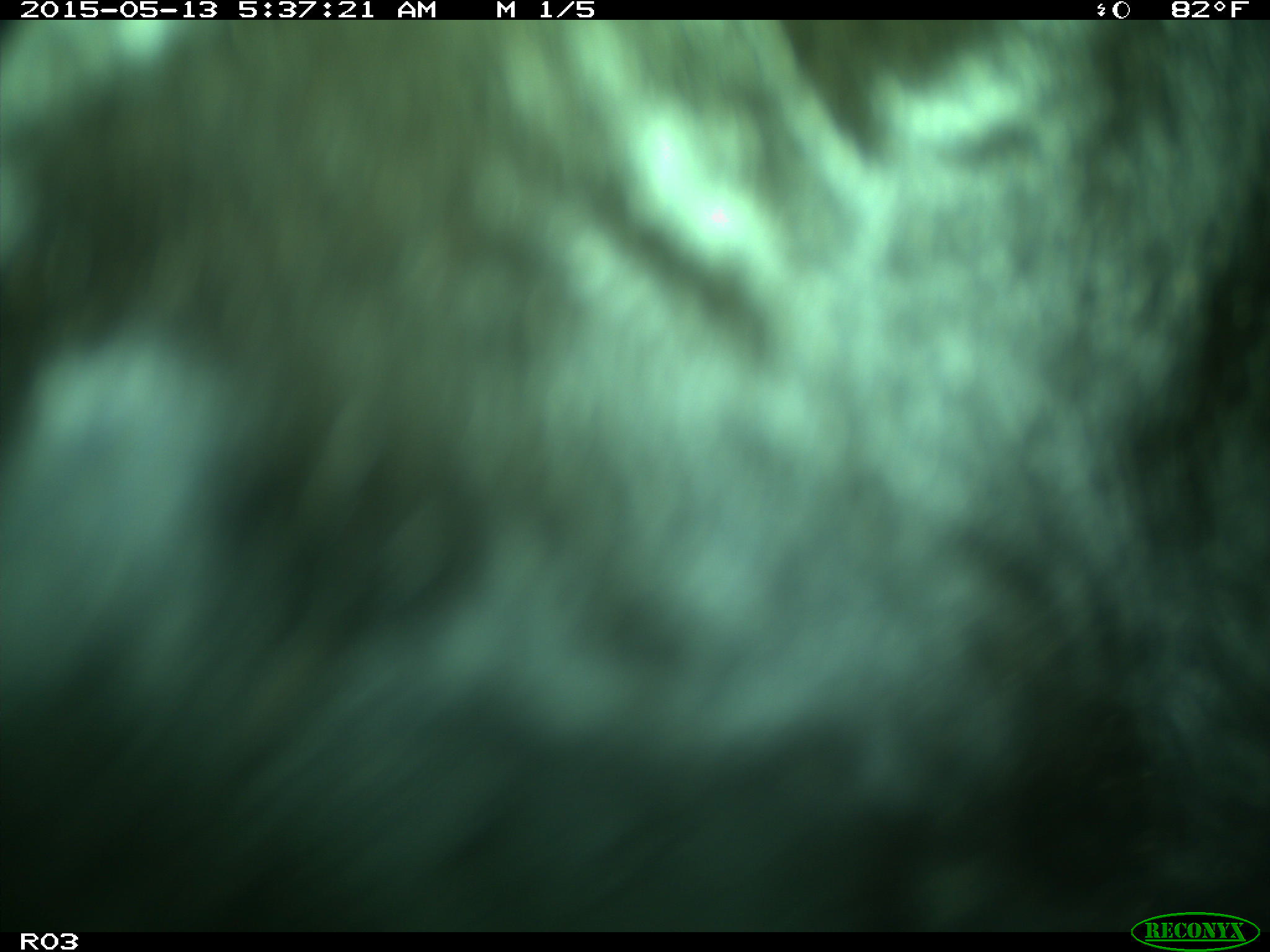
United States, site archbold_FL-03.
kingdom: Animalia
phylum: Chordata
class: Mammalia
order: Artiodactyla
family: Bovidae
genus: Bos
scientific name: Bos taurus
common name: domestic cow